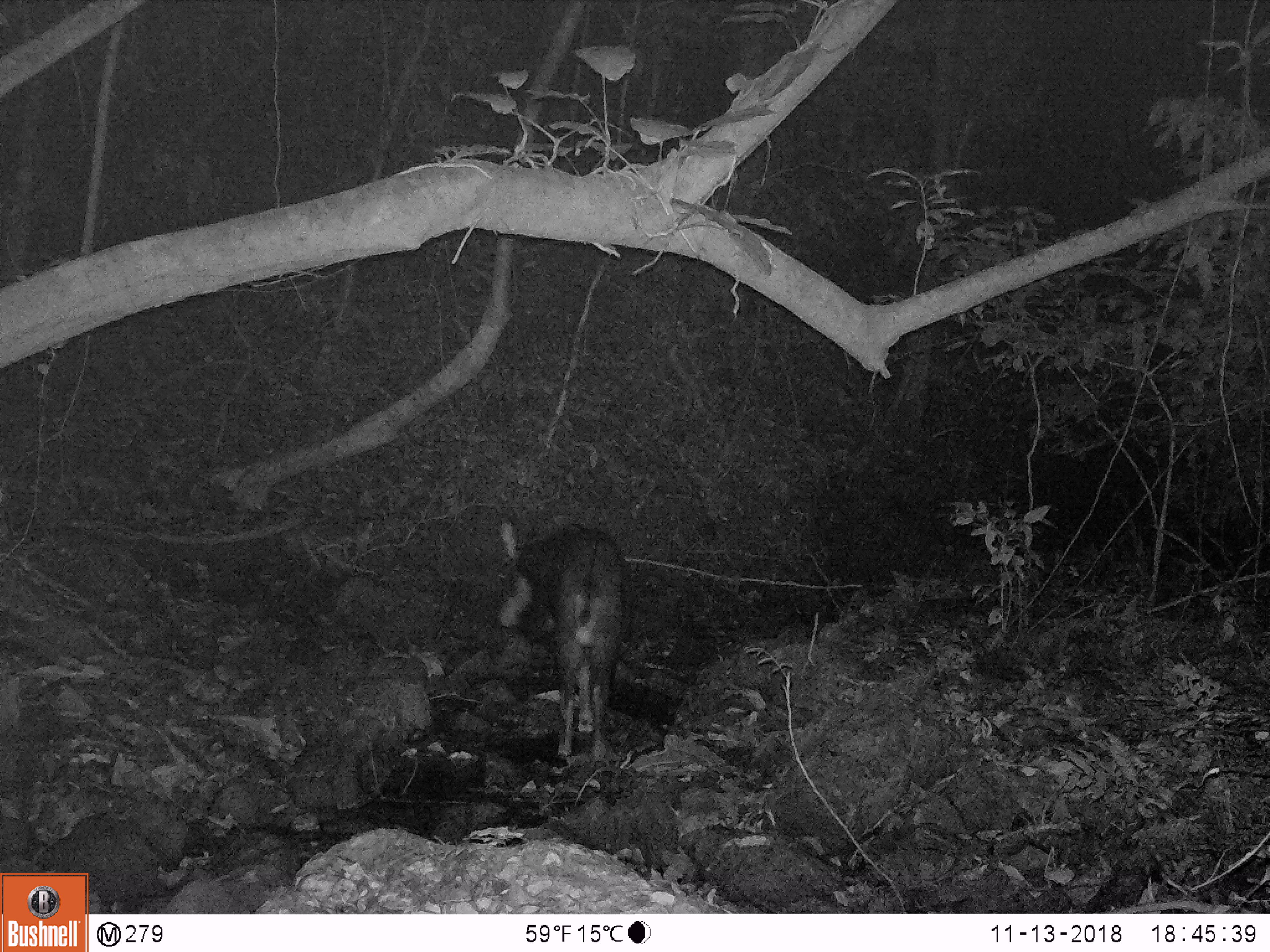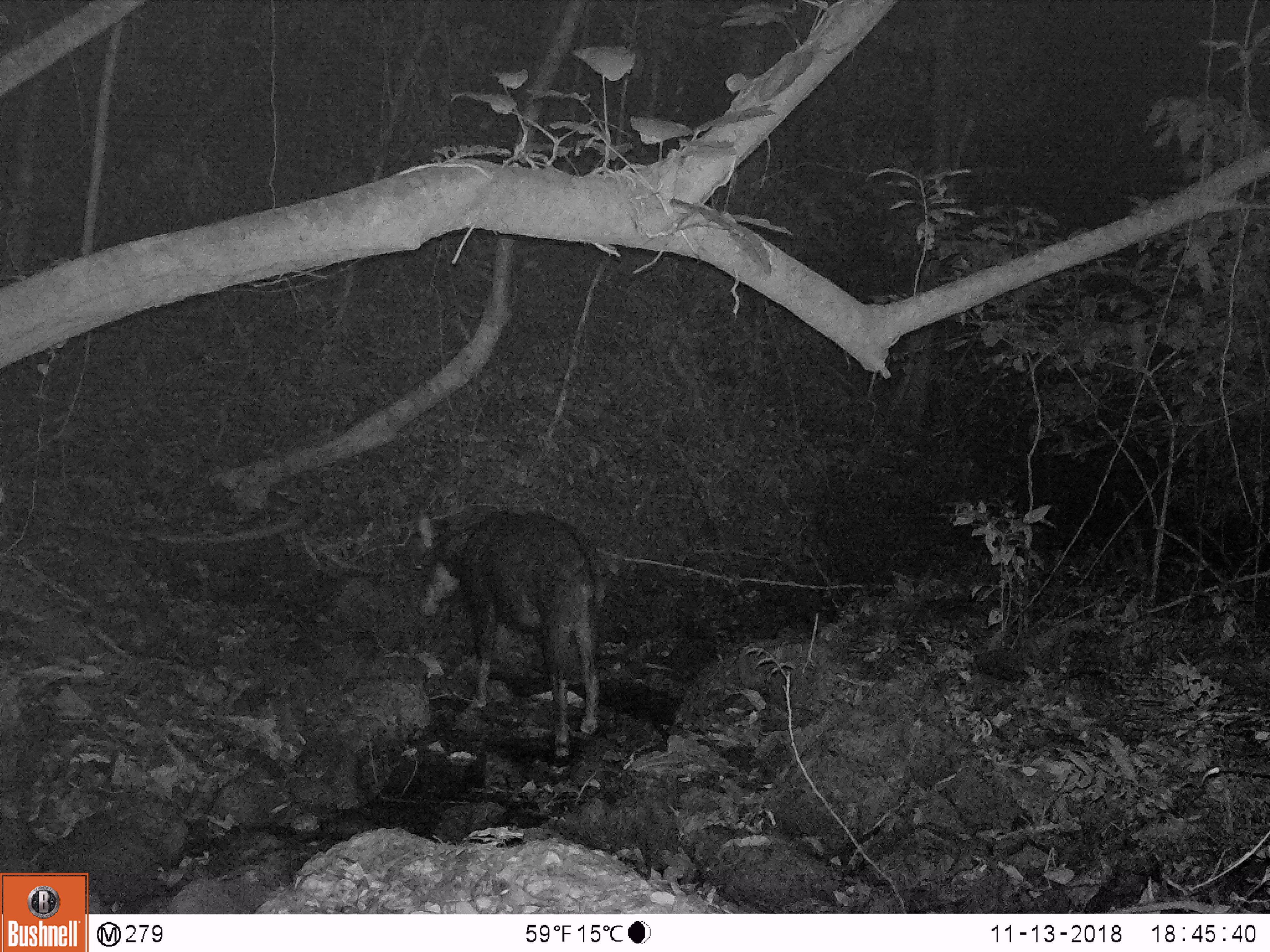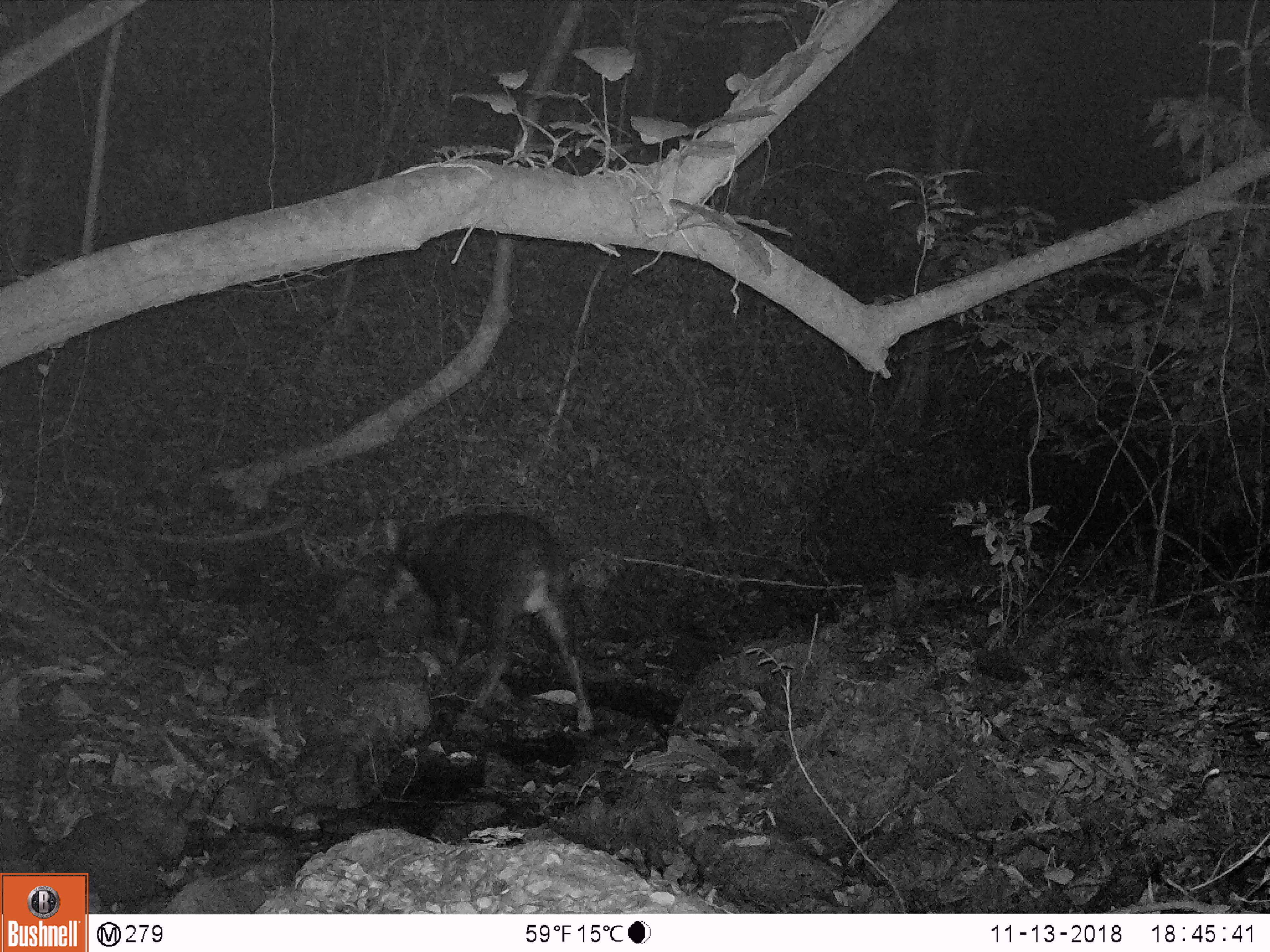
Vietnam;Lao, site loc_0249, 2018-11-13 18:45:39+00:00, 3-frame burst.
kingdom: Animalia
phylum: Chordata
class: Mammalia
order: Artiodactyla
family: Bovidae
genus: Capricornis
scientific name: Capricornis sumatraensis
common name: chinese serow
Chinese serow (Capricornis sumatraensis). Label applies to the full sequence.